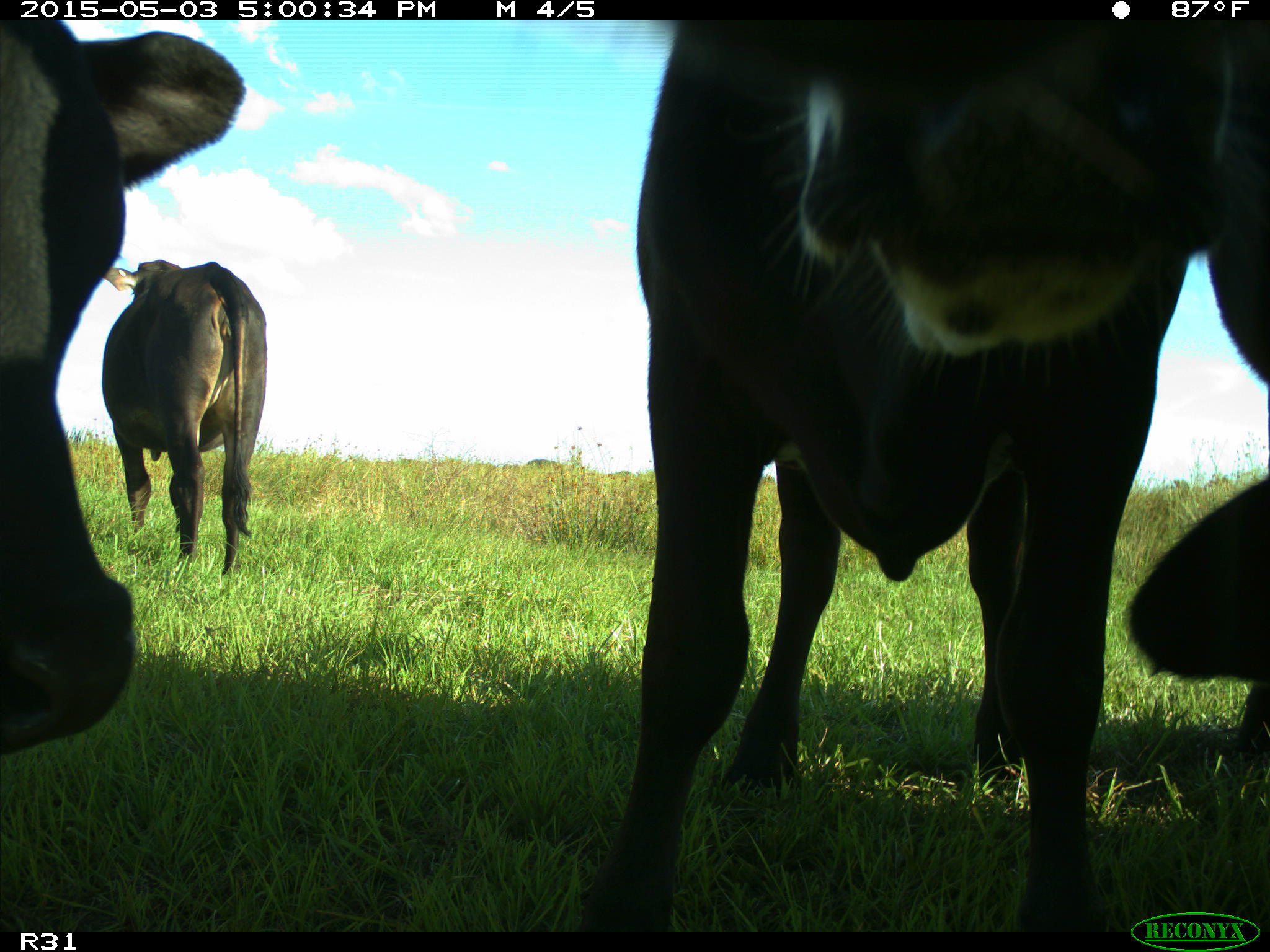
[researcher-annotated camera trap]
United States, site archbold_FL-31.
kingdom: Animalia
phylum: Chordata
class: Mammalia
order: Artiodactyla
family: Bovidae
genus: Bos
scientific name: Bos taurus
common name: domestic cow